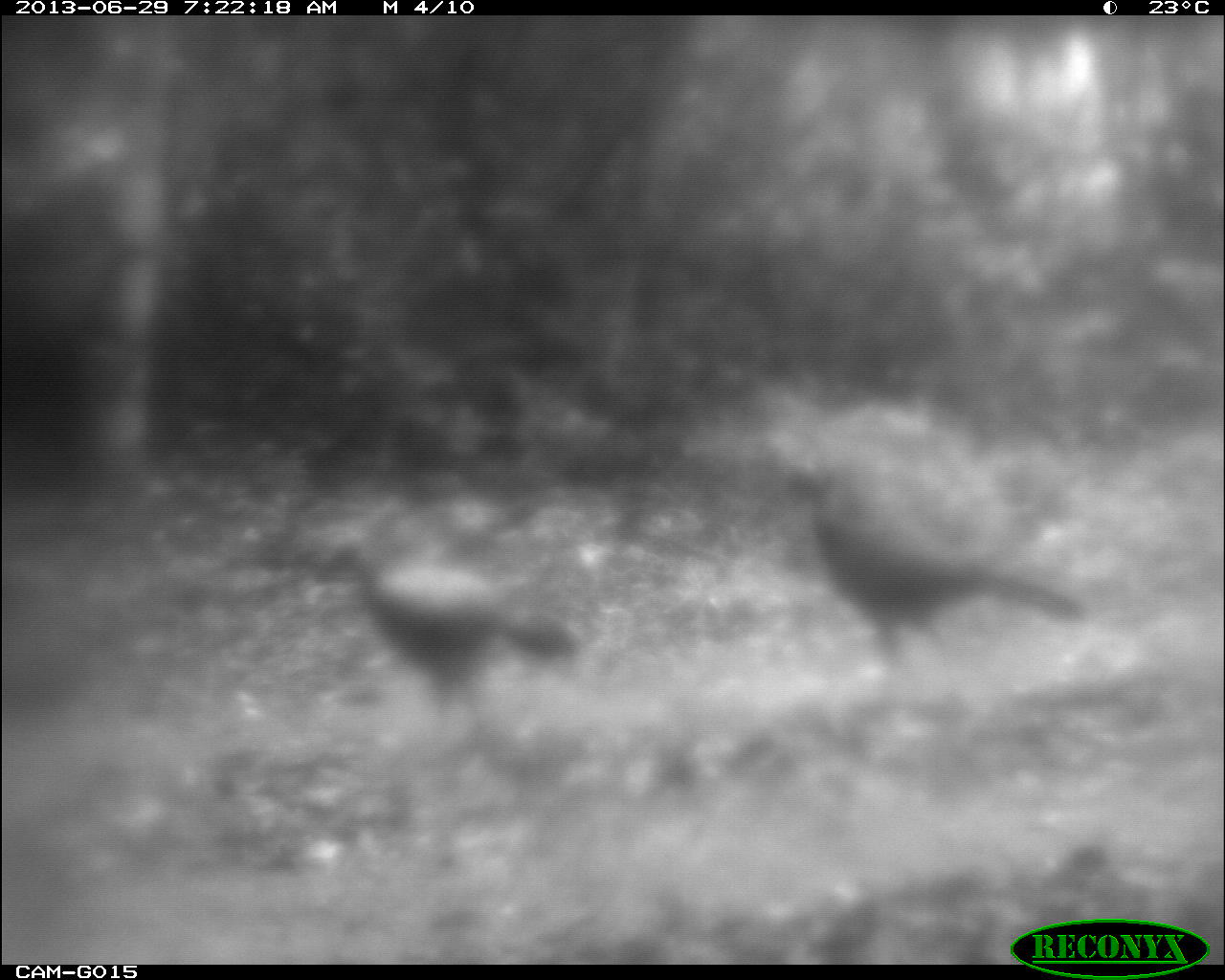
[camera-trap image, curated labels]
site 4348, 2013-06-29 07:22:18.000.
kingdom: Animalia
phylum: Chordata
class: Aves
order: Galliformes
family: Cracidae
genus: Crax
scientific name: Crax rubra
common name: great curassow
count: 3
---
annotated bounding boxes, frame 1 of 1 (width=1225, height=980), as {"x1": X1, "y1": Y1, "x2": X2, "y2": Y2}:
crax rubra: {"x1": 778, "y1": 457, "x2": 1089, "y2": 677}; {"x1": 316, "y1": 539, "x2": 578, "y2": 737}